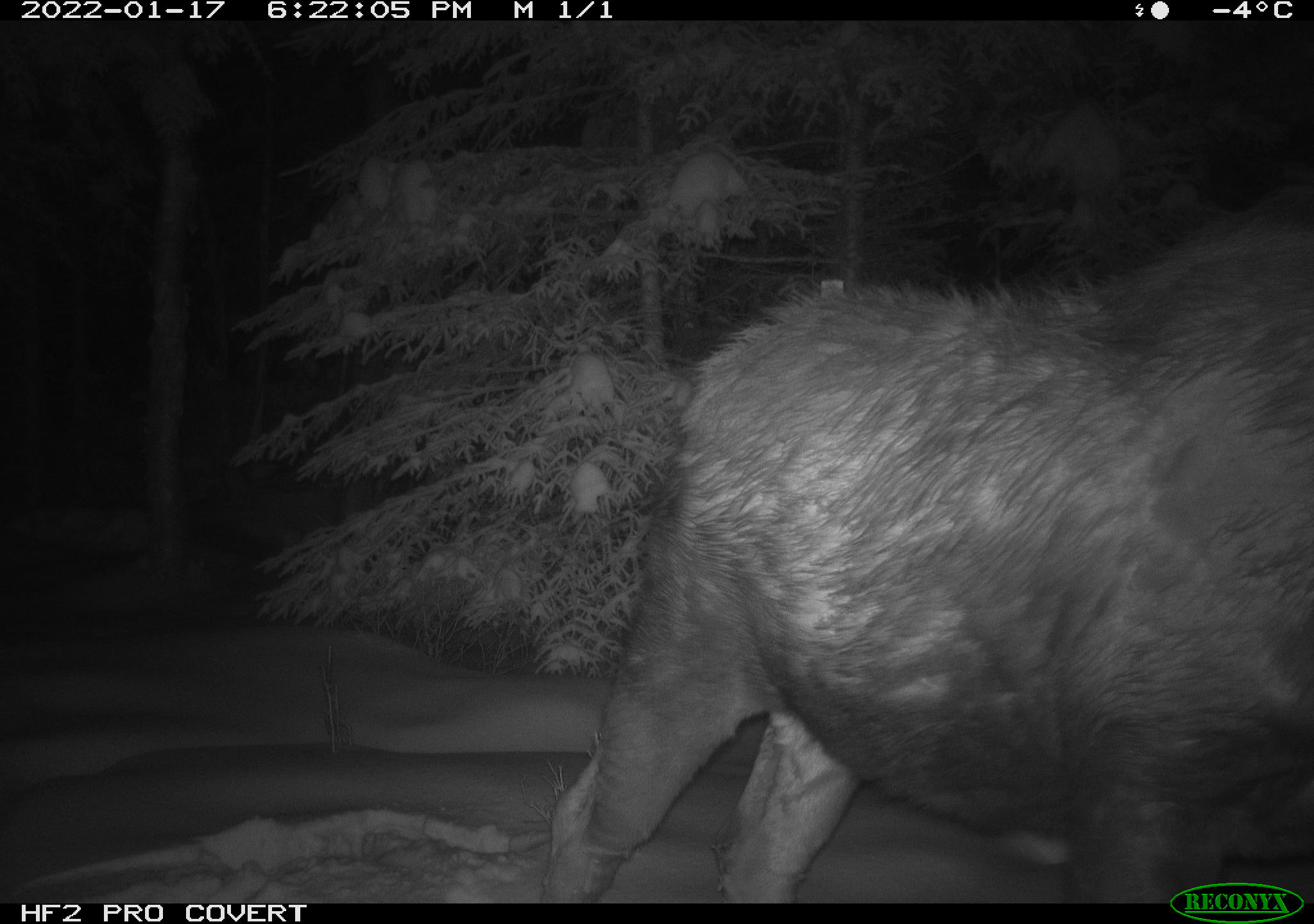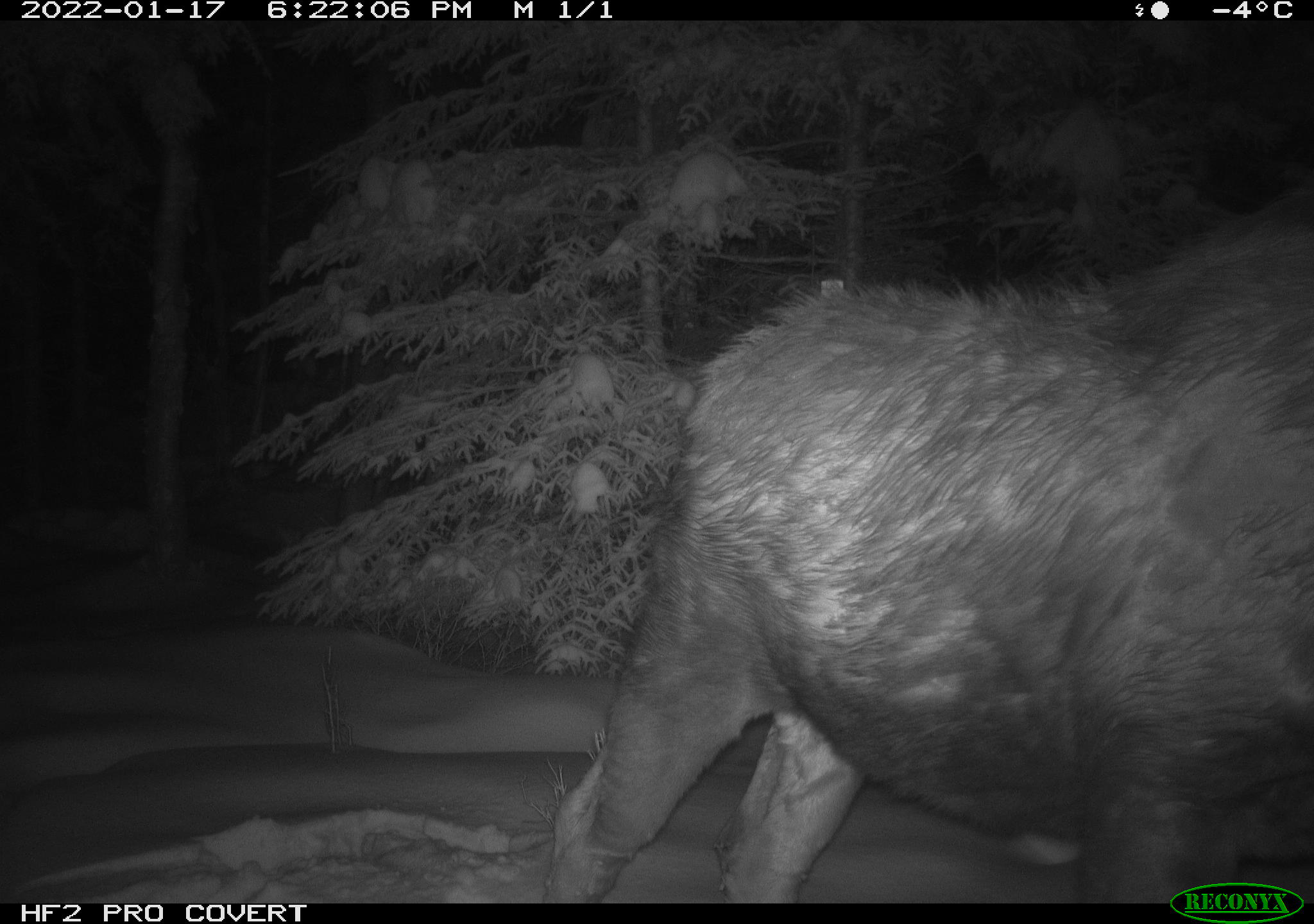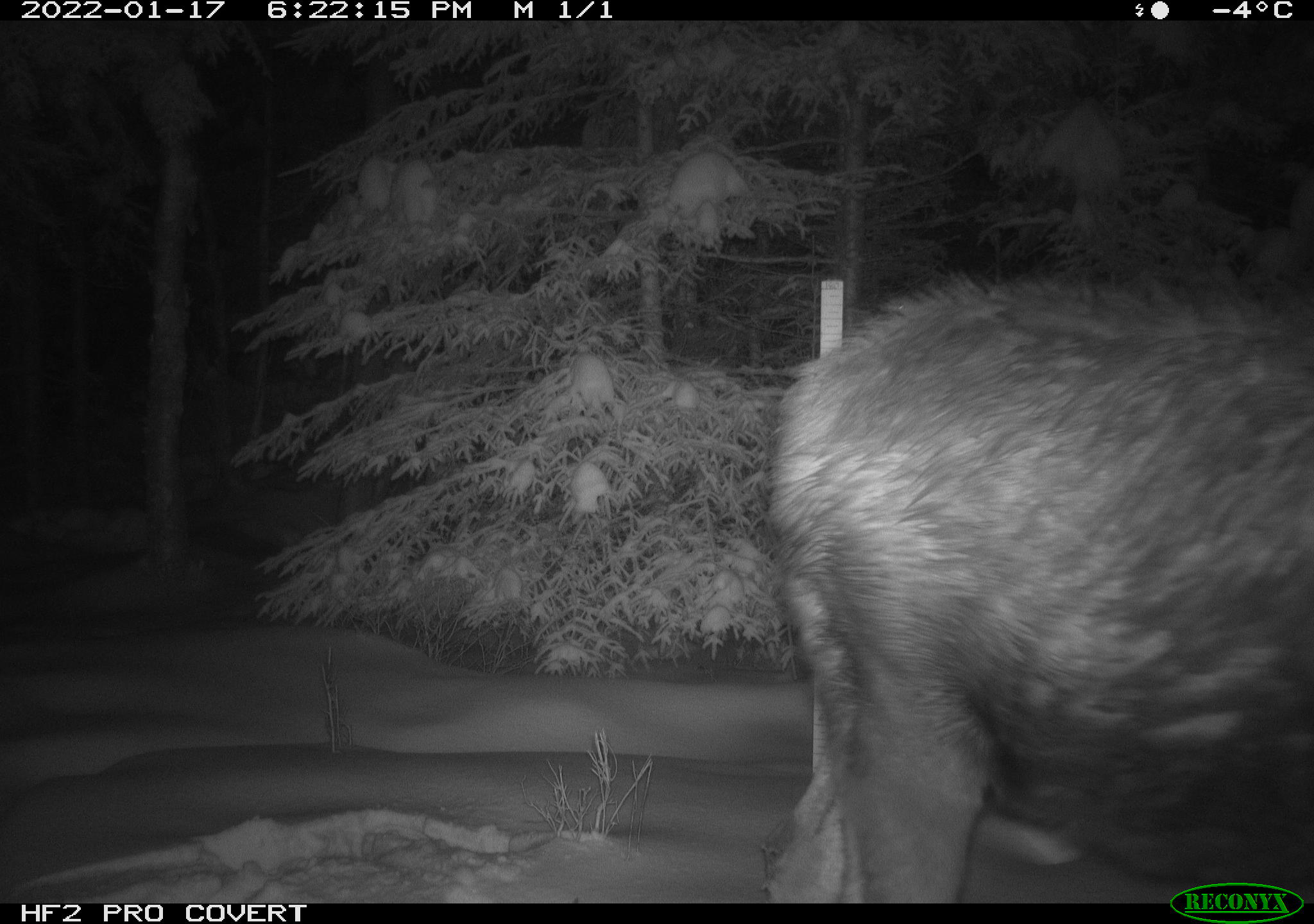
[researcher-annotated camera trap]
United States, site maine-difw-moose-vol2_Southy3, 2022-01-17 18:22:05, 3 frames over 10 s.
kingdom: Animalia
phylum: Chordata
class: Mammalia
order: Artiodactyla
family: Cervidae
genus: Alces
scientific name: Alces alces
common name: moose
Moose (Alces alces).